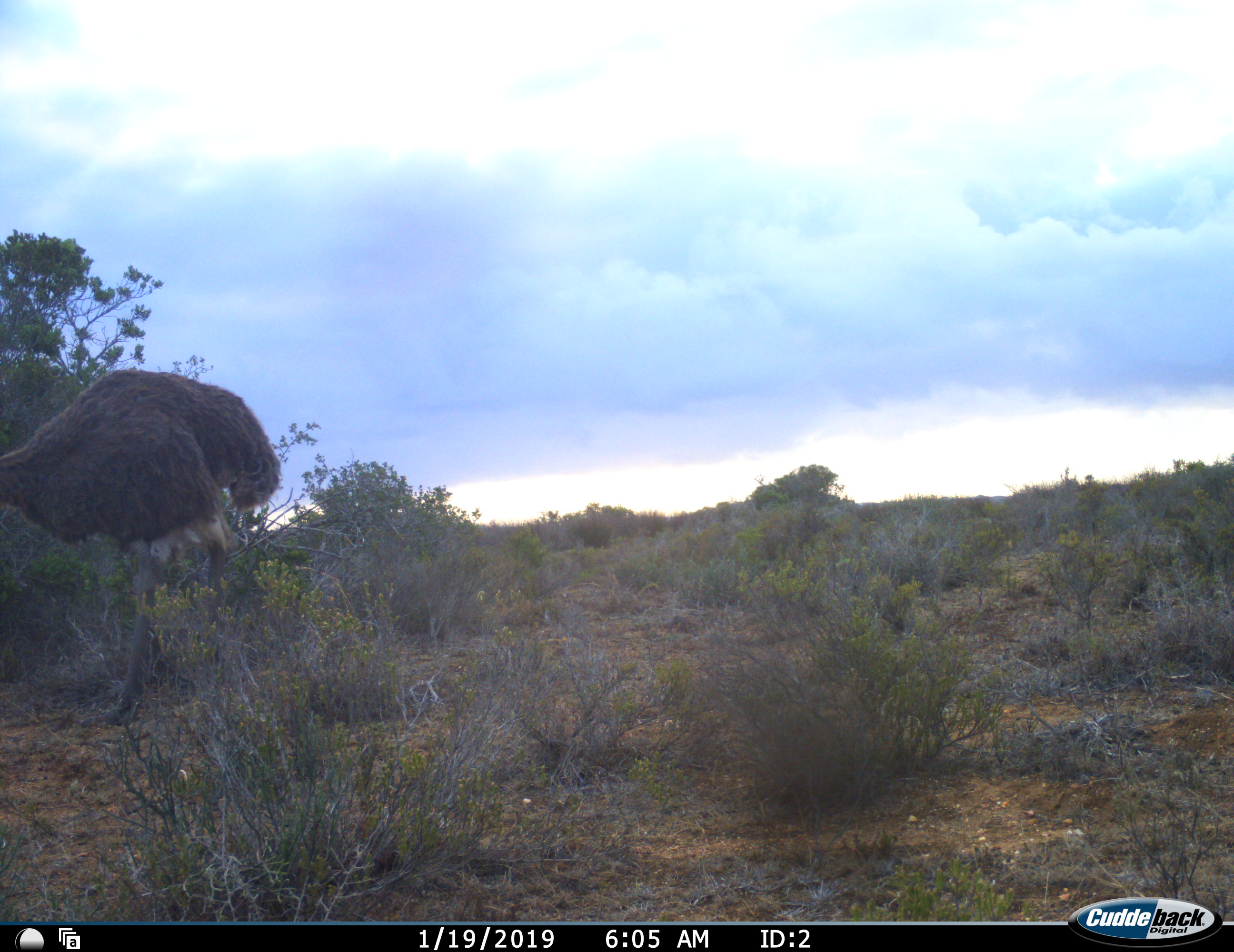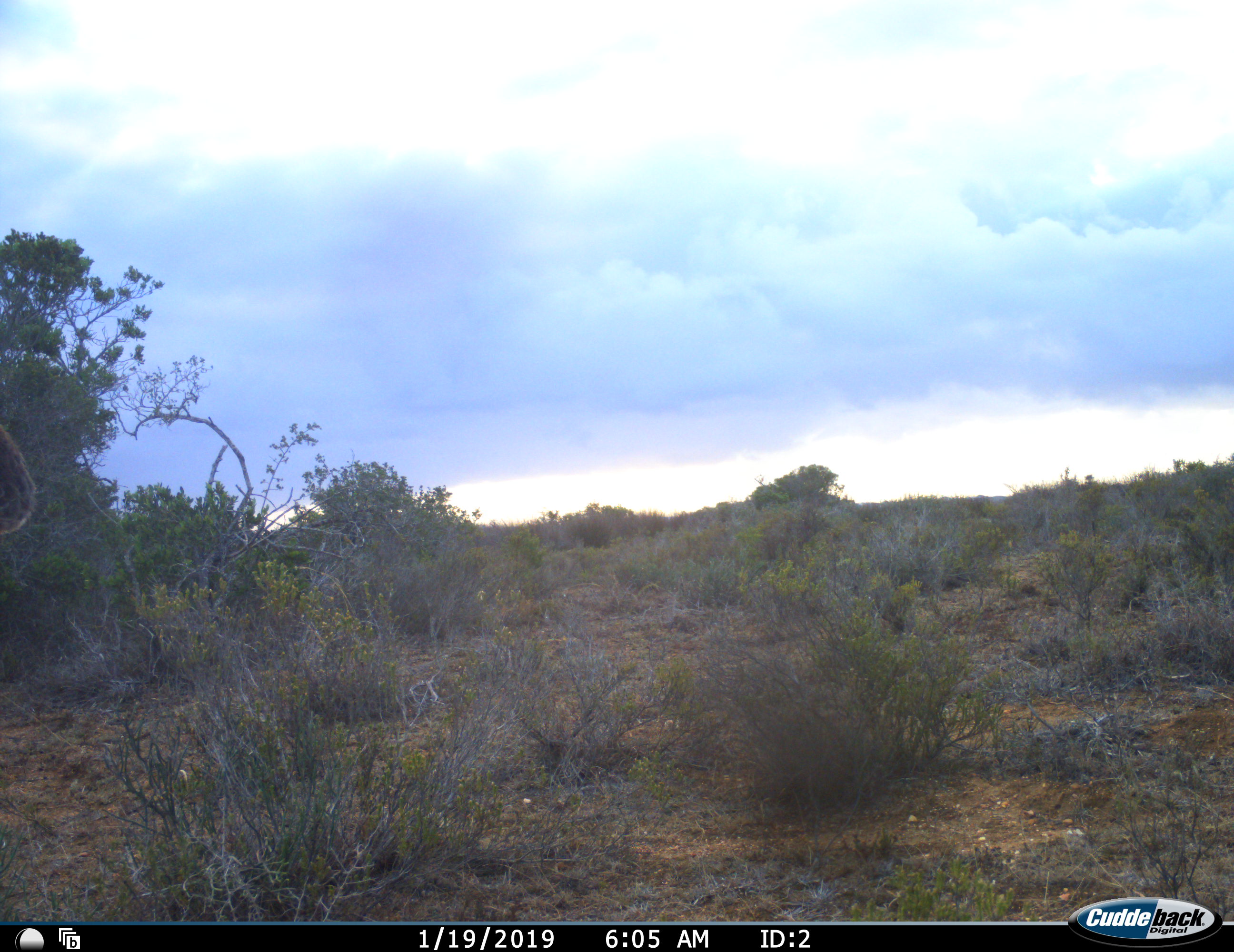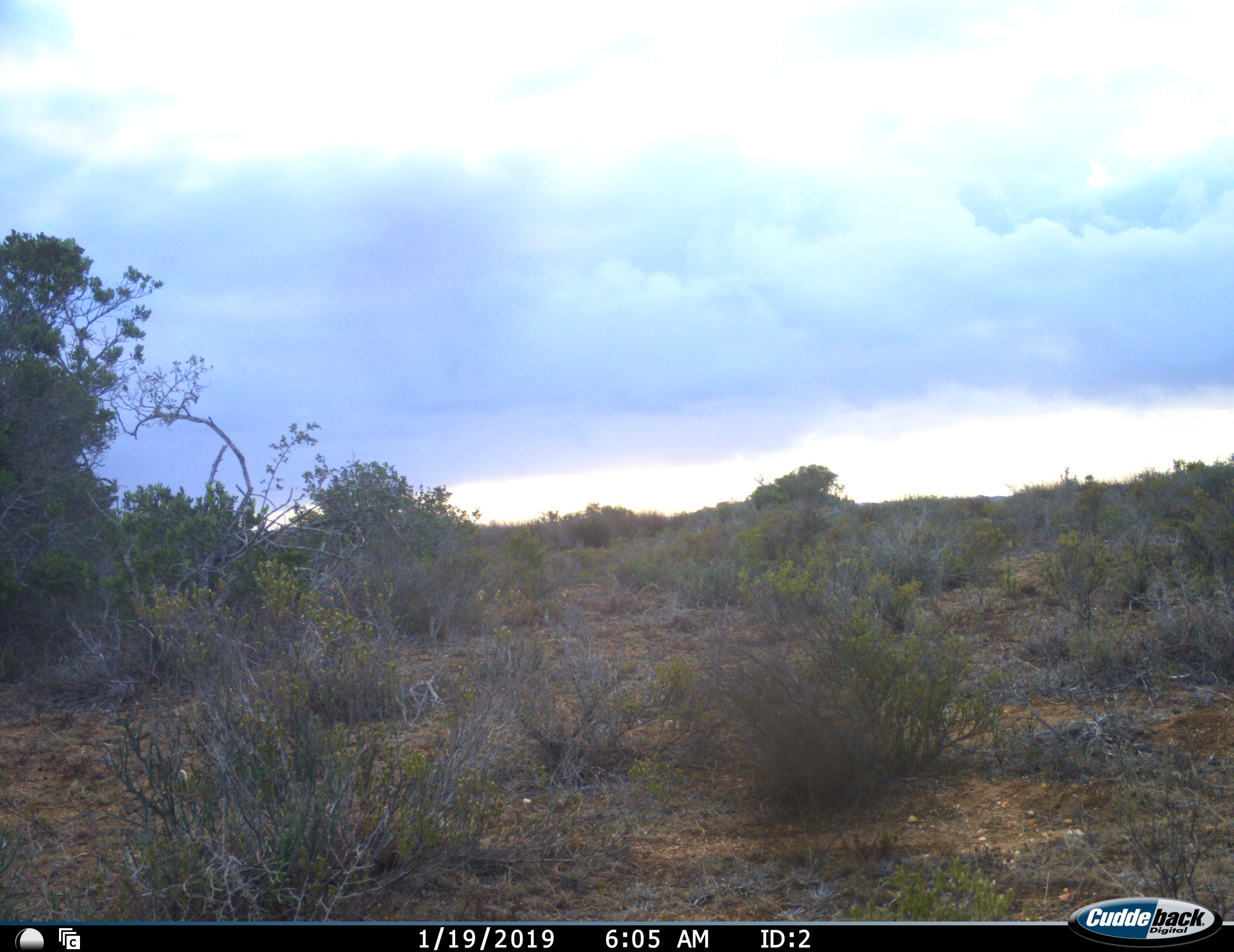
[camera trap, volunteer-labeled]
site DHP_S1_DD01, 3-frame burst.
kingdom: Animalia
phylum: Chordata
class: Aves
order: Struthioniformes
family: Struthionidae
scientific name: Struthionidae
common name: ostrich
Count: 1.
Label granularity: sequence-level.